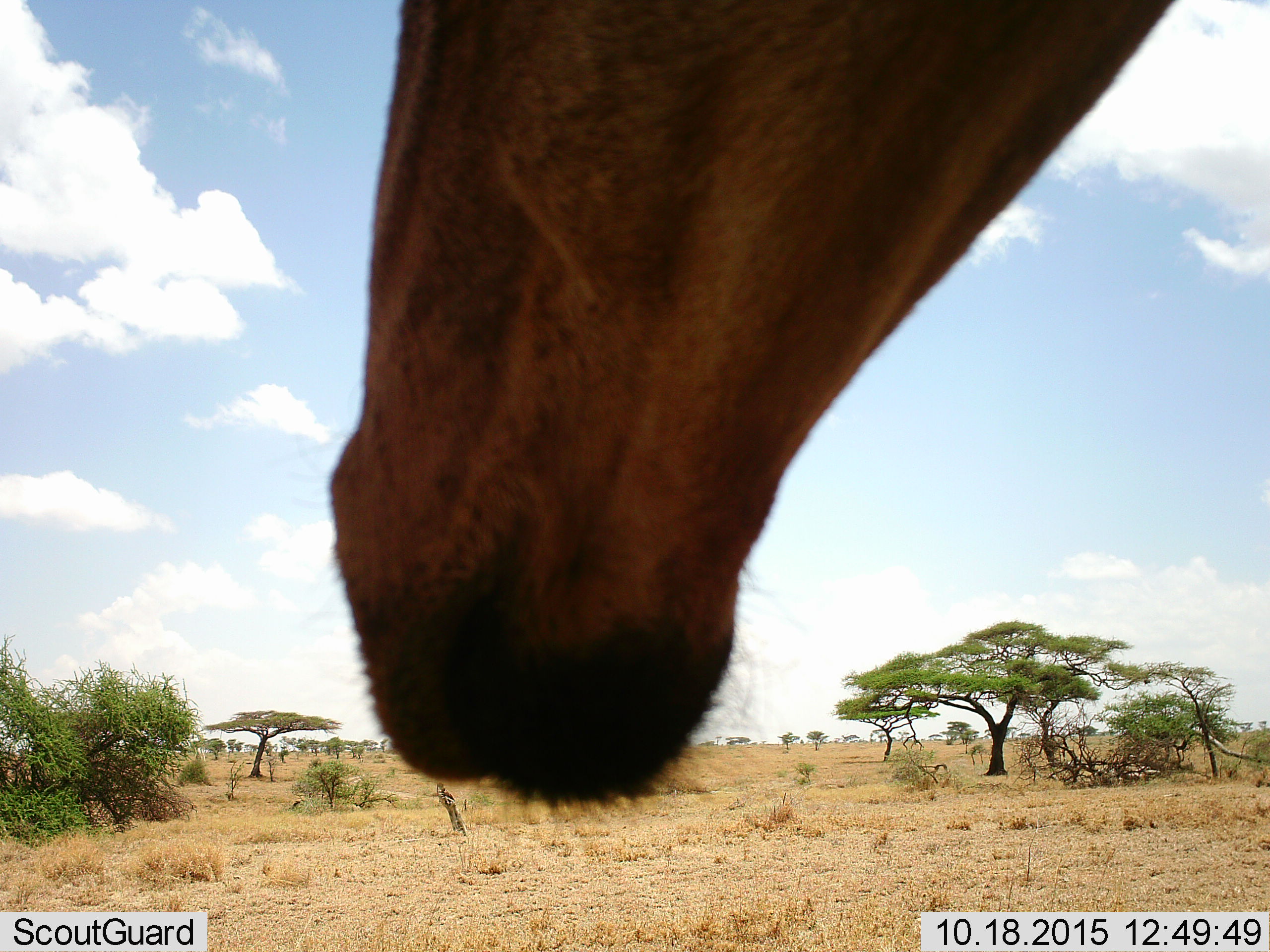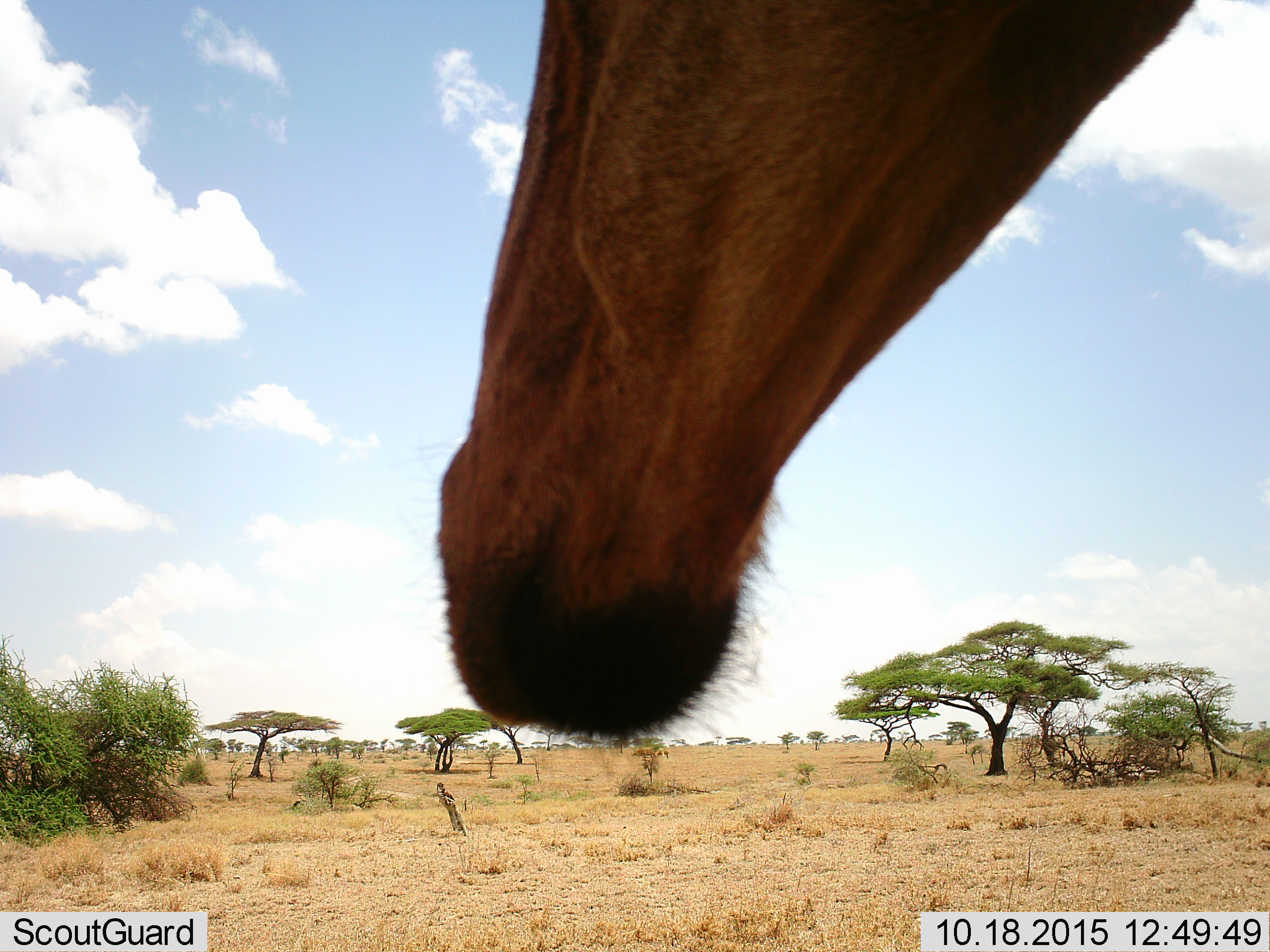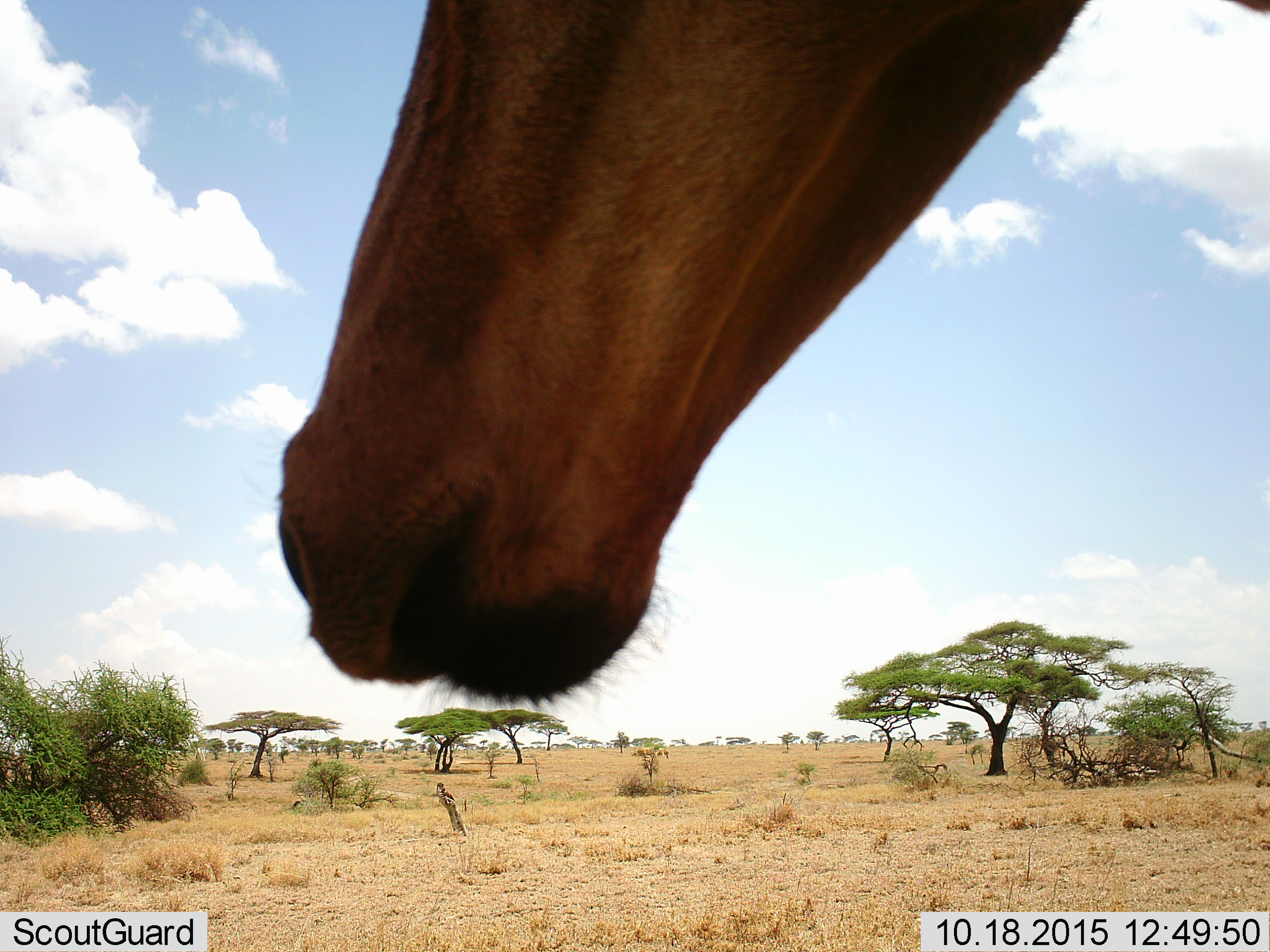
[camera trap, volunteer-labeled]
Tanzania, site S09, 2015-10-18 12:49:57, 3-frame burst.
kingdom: Animalia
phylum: Chordata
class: Mammalia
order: Artiodactyla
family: Bovidae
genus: Alcelaphus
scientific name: Alcelaphus buselaphus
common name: hartebeest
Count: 1.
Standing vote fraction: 33%.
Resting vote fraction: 0%.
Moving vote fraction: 67%.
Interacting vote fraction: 0%.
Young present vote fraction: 0%.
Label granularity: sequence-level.